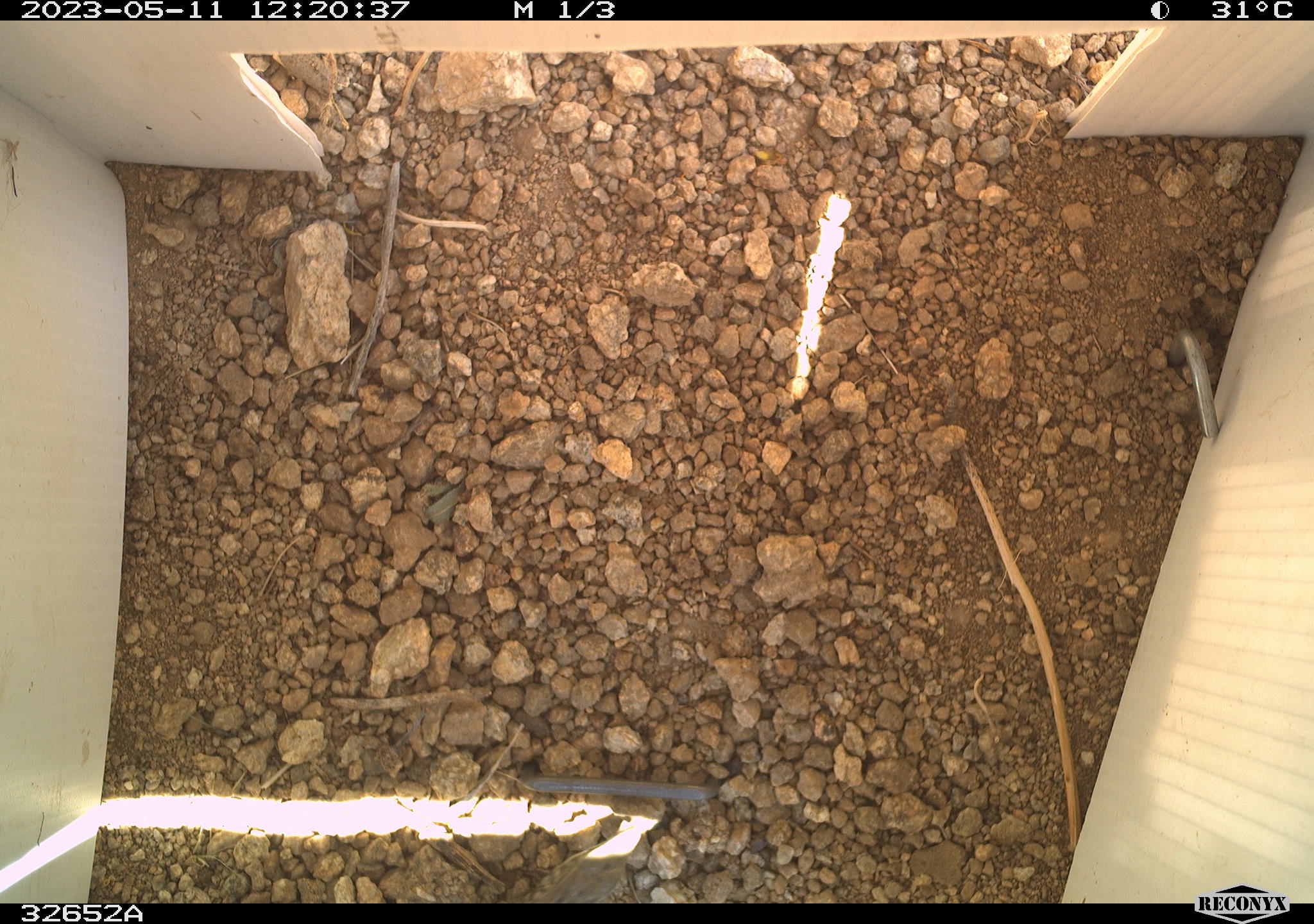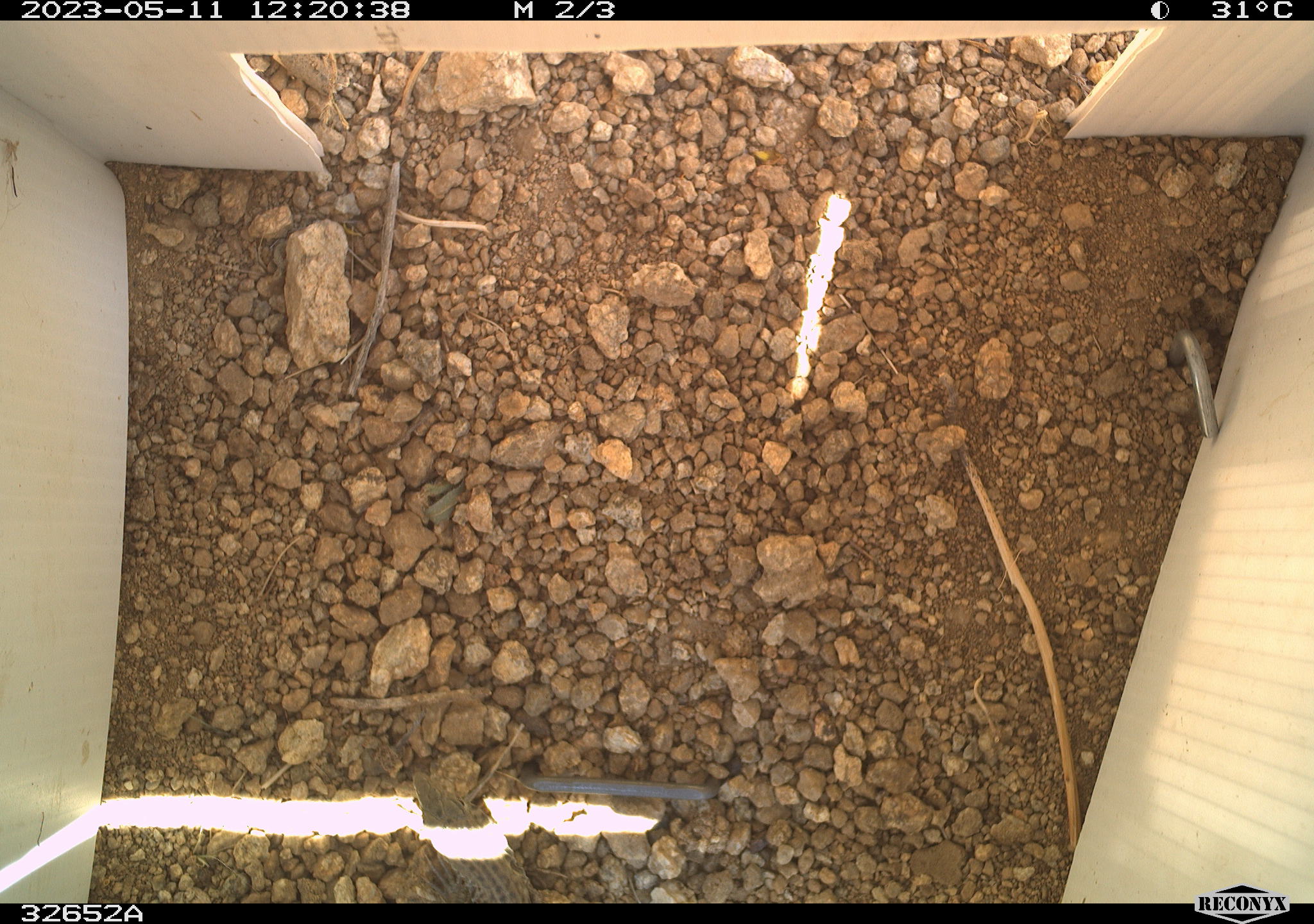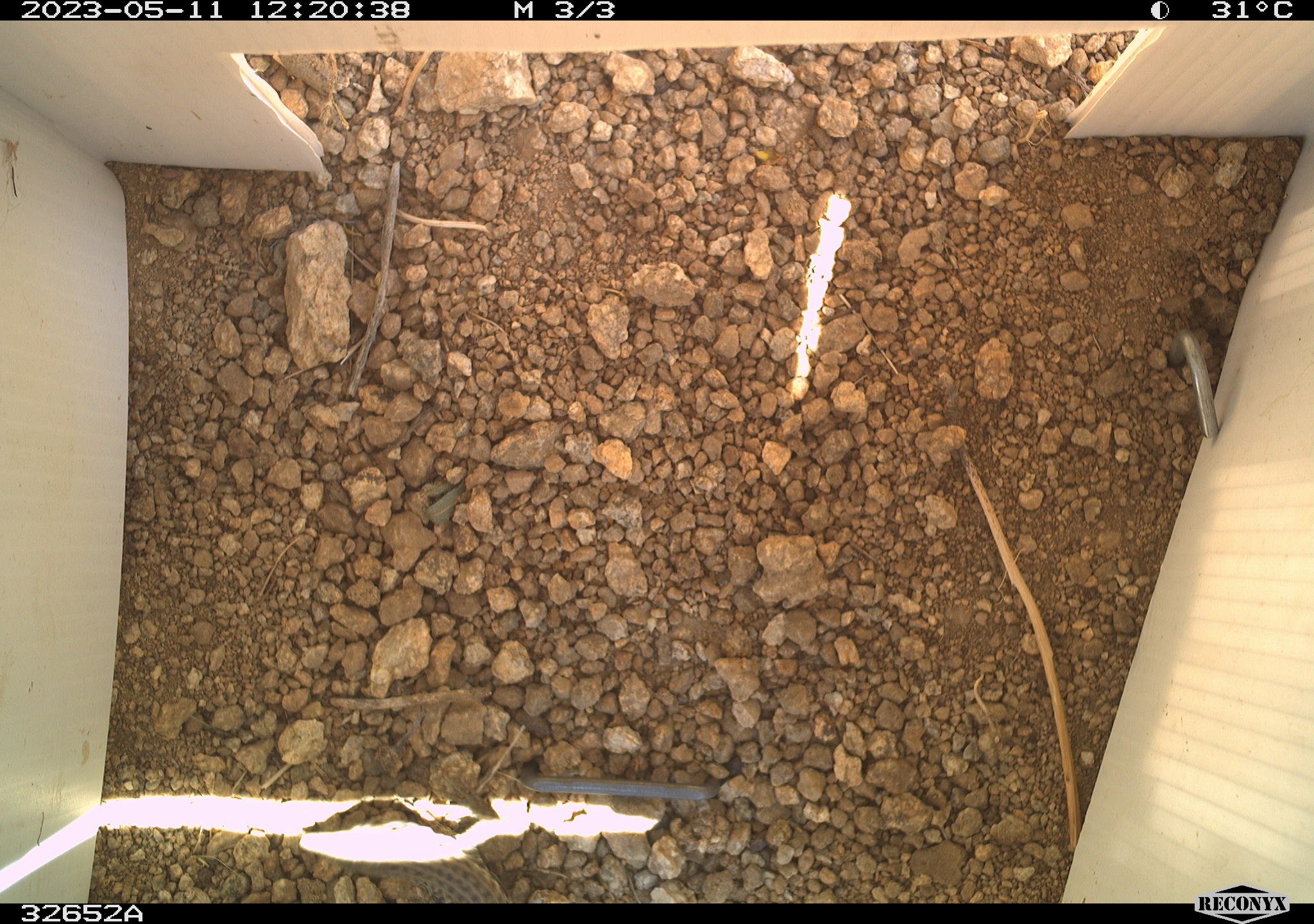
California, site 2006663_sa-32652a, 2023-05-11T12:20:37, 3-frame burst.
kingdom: Animalia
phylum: Chordata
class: Reptilia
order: Squamata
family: Teiidae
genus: Aspidoscelis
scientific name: Aspidoscelis tigris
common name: western whiptail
Western whiptail (Aspidoscelis tigris).